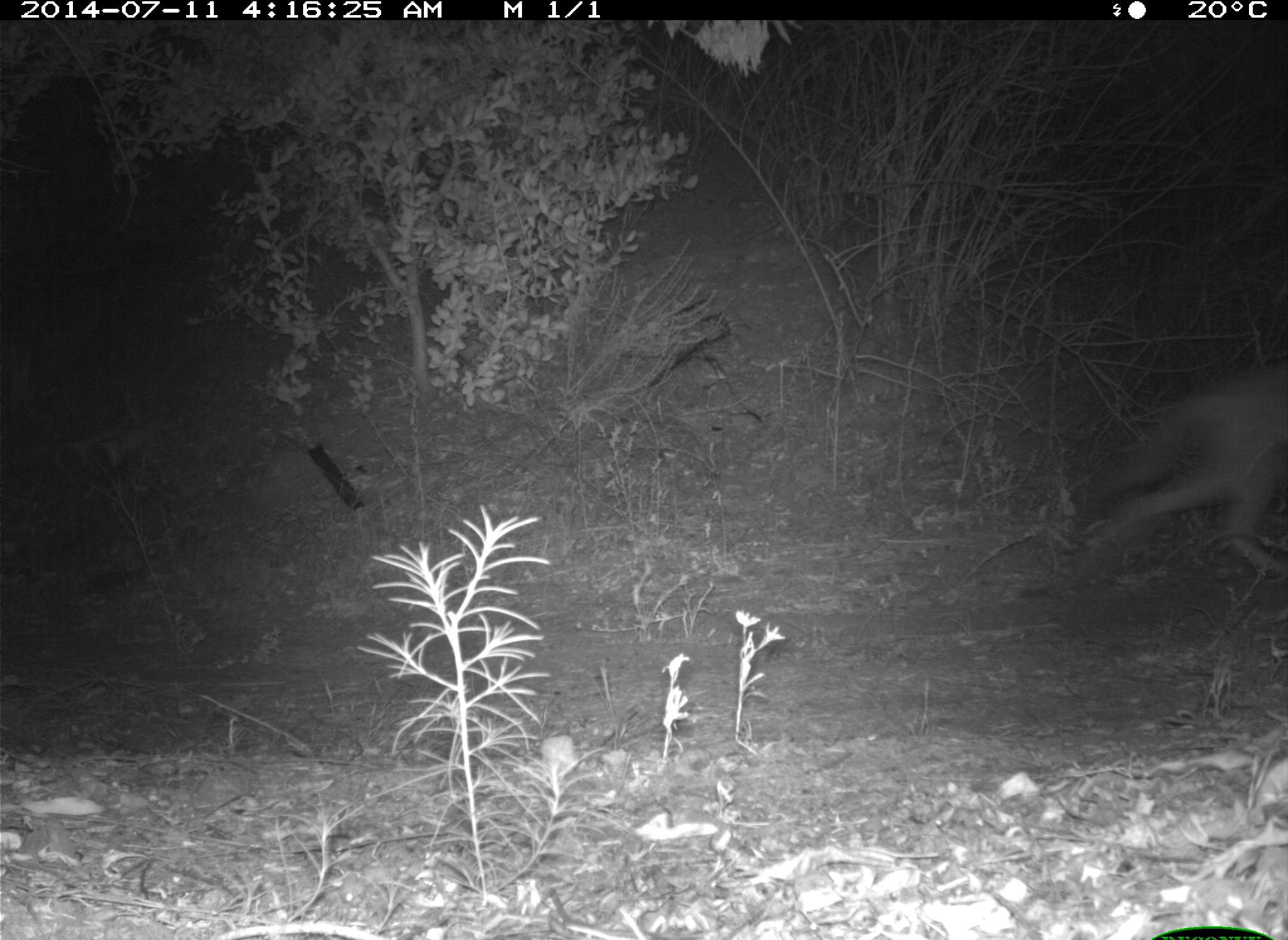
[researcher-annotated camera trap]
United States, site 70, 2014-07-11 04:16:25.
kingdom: Animalia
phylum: Chordata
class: Mammalia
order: Carnivora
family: Canidae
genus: Canis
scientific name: Canis latrans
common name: coyote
Coyote (Canis latrans).